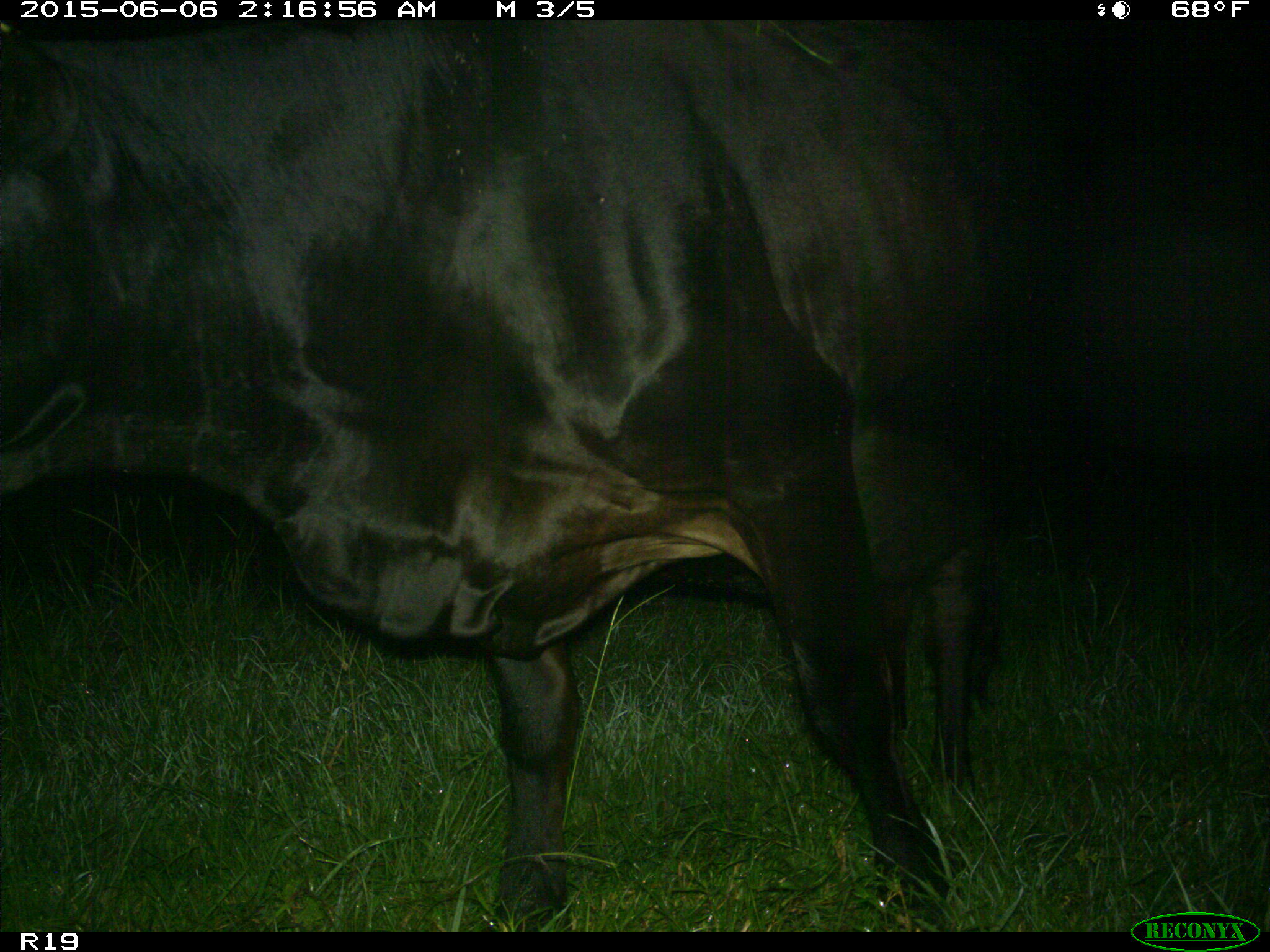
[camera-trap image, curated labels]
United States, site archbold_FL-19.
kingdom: Animalia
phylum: Chordata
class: Mammalia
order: Artiodactyla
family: Bovidae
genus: Bos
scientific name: Bos taurus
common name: domestic cow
Bos taurus (domestic cow).